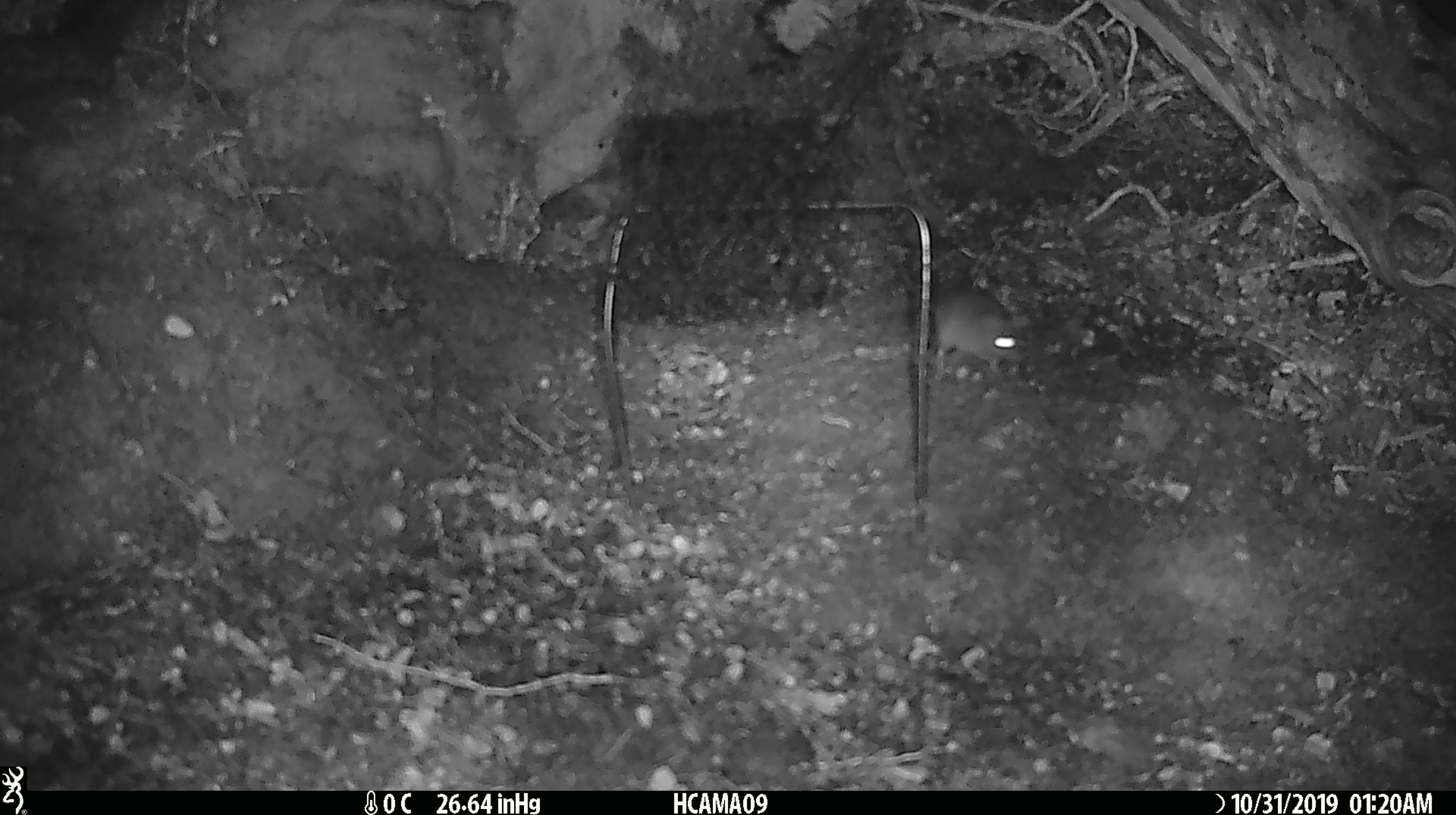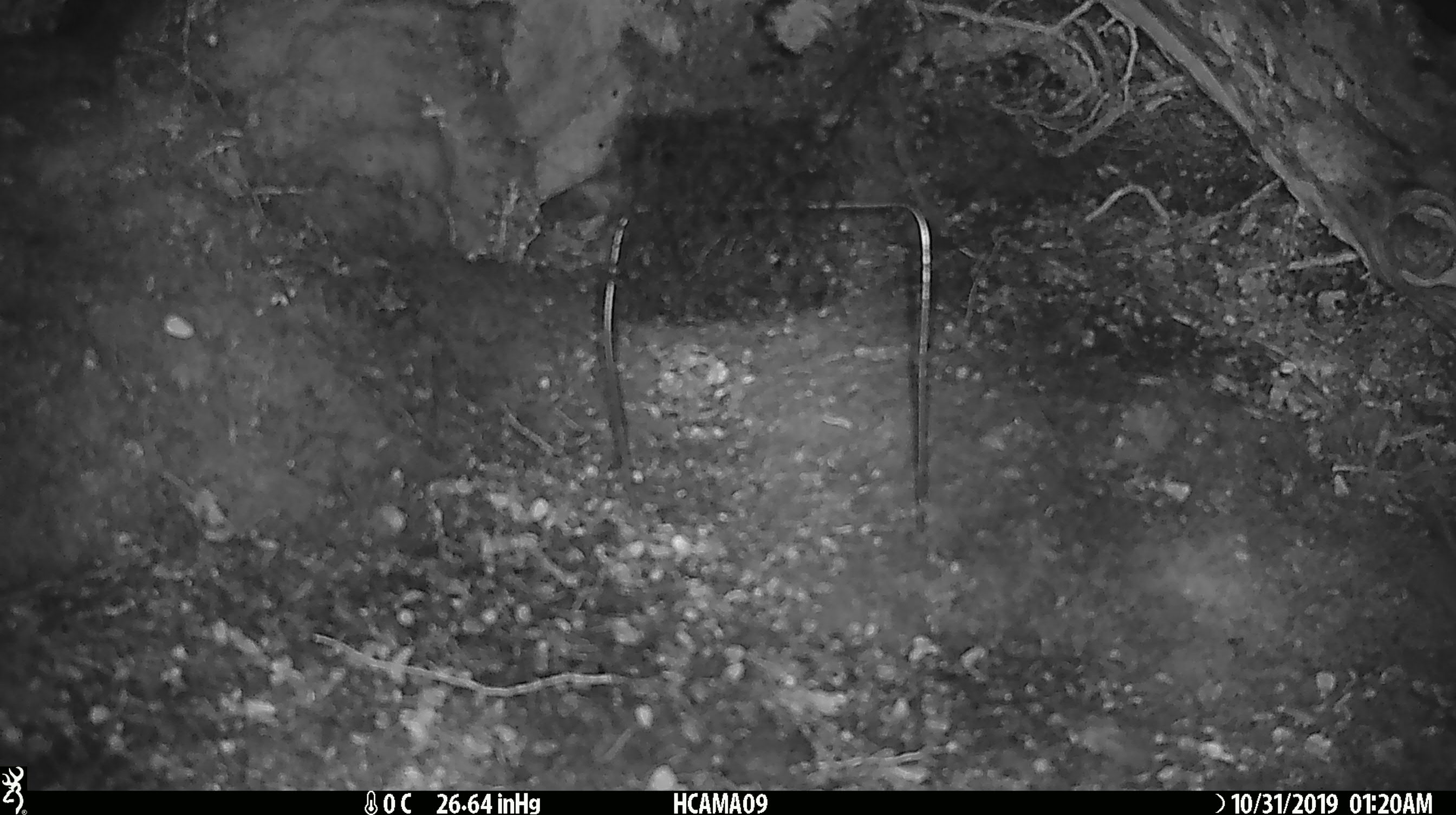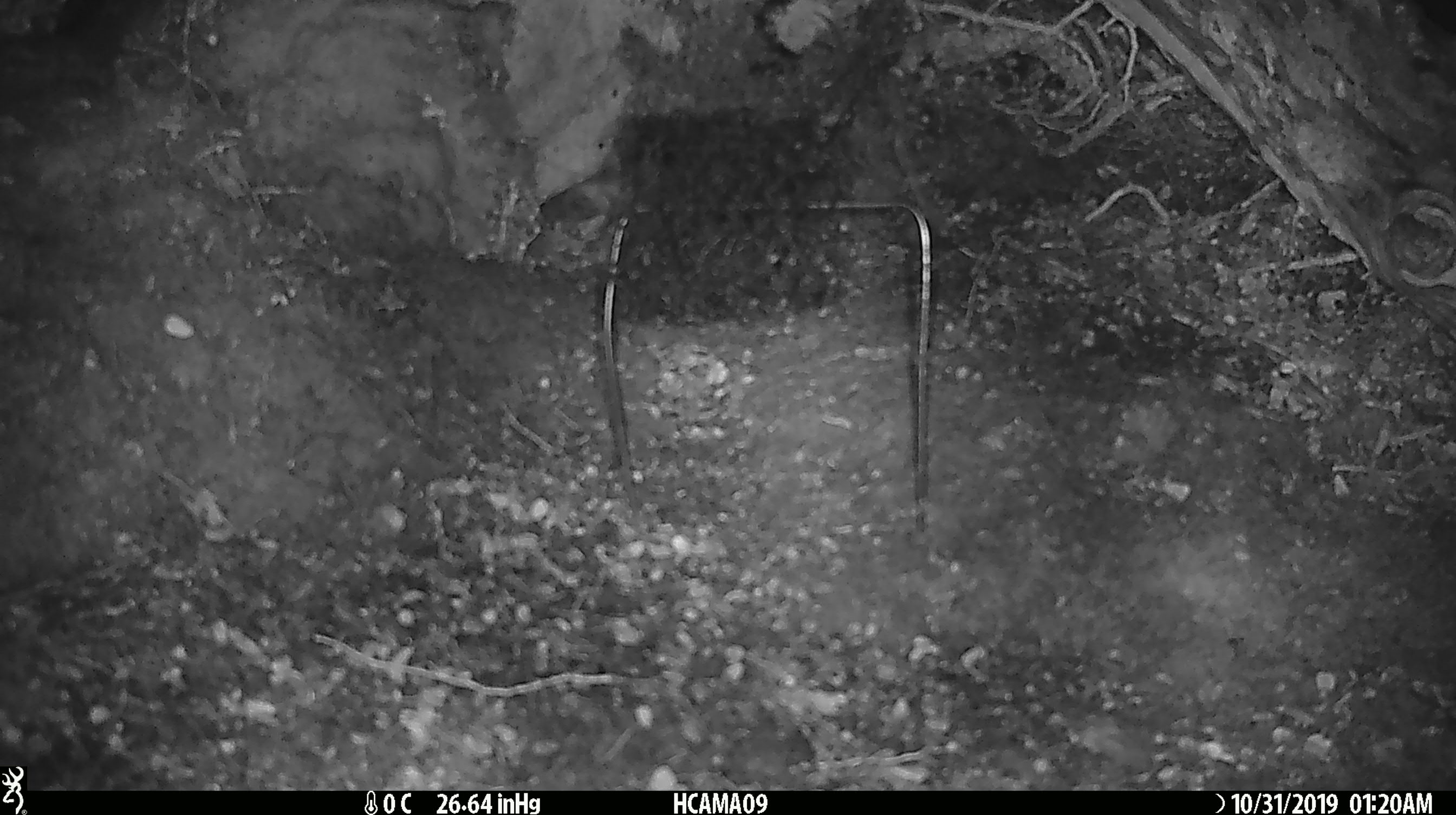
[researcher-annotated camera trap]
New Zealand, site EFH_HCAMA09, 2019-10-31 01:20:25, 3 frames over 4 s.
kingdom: Animalia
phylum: Chordata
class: Mammalia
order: Rodentia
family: Muridae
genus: Mus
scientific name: Mus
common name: mouse